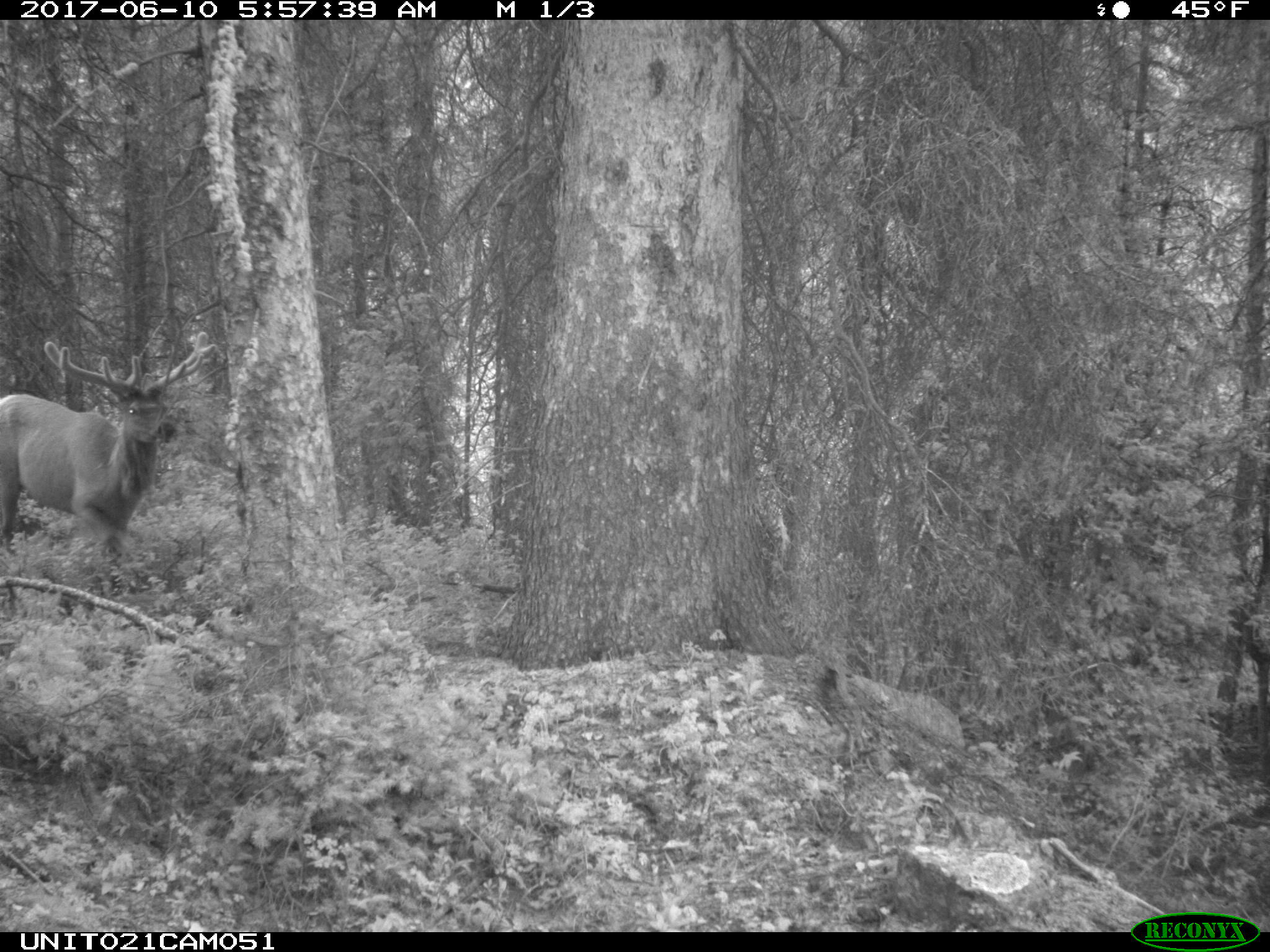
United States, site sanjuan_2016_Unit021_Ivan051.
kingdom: Animalia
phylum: Chordata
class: Mammalia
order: Artiodactyla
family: Cervidae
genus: Cervus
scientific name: Cervus elaphus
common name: red deer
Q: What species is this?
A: Cervus elaphus (red deer).